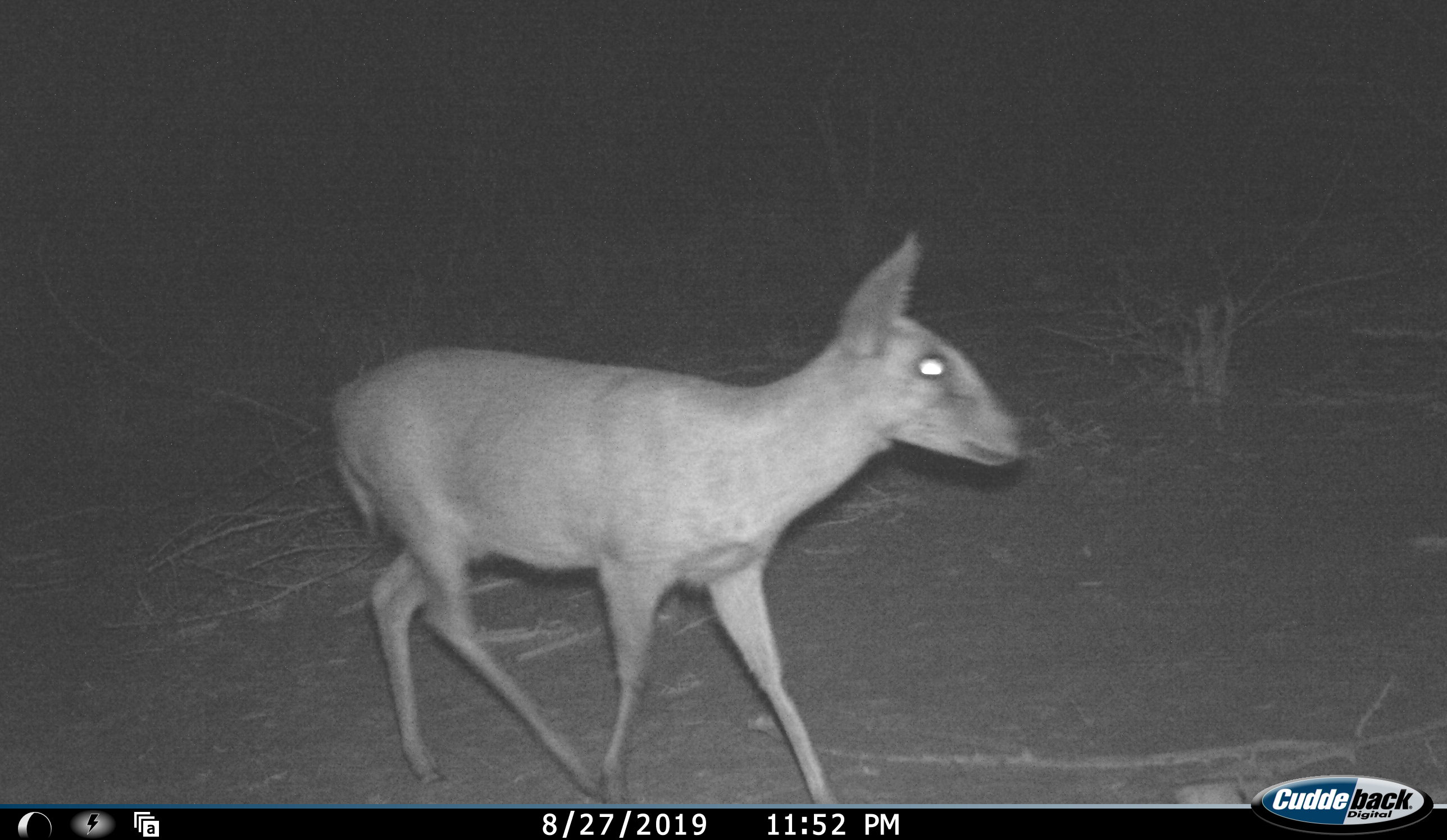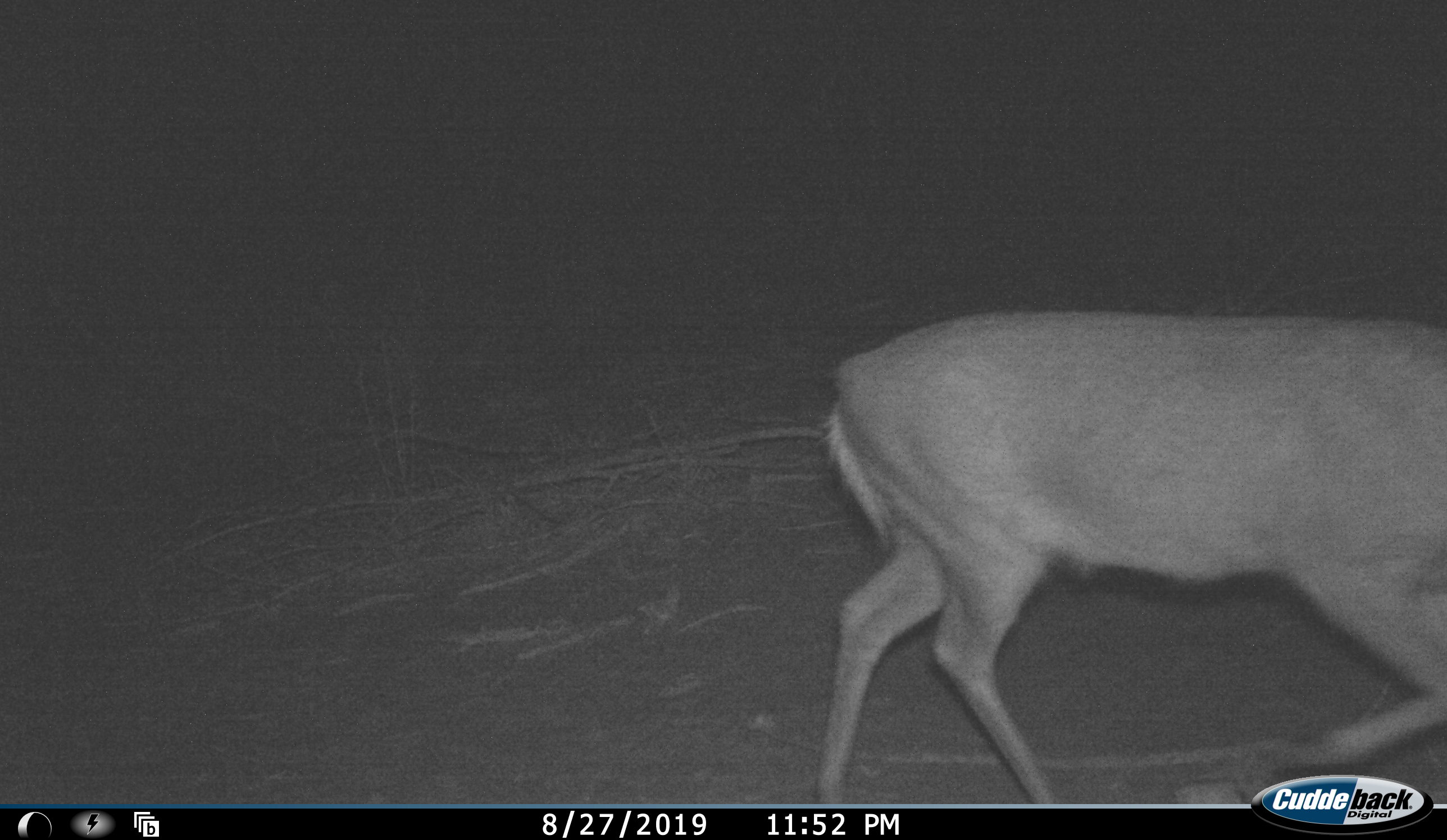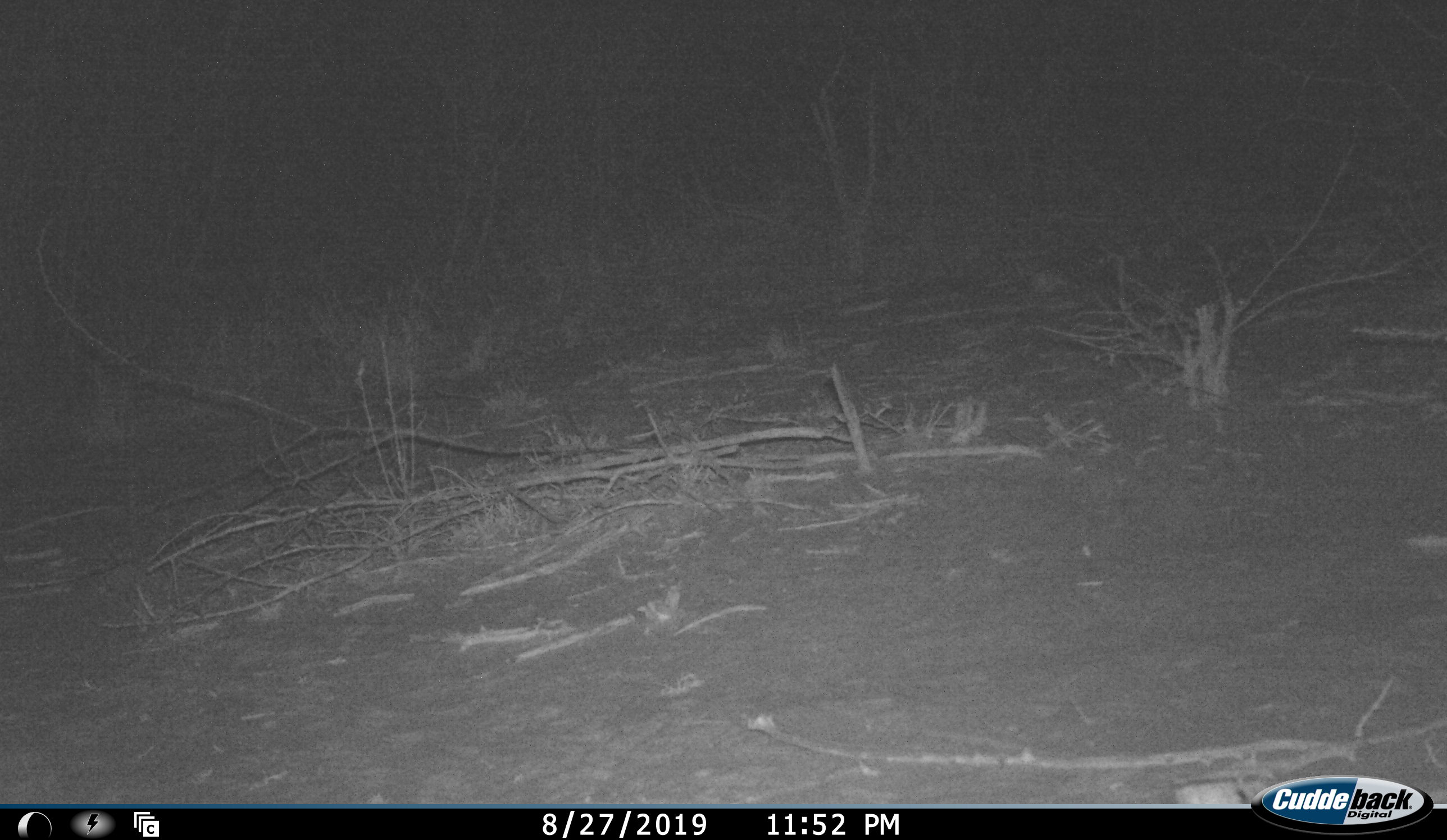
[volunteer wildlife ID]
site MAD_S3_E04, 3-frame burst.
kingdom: Animalia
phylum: Chordata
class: Mammalia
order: Artiodactyla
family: Bovidae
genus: Sylvicapra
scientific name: Sylvicapra grimmia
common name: common duiker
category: duikercommongrey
Duikercommongrey (common duiker) (Sylvicapra grimmia), count 1. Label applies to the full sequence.